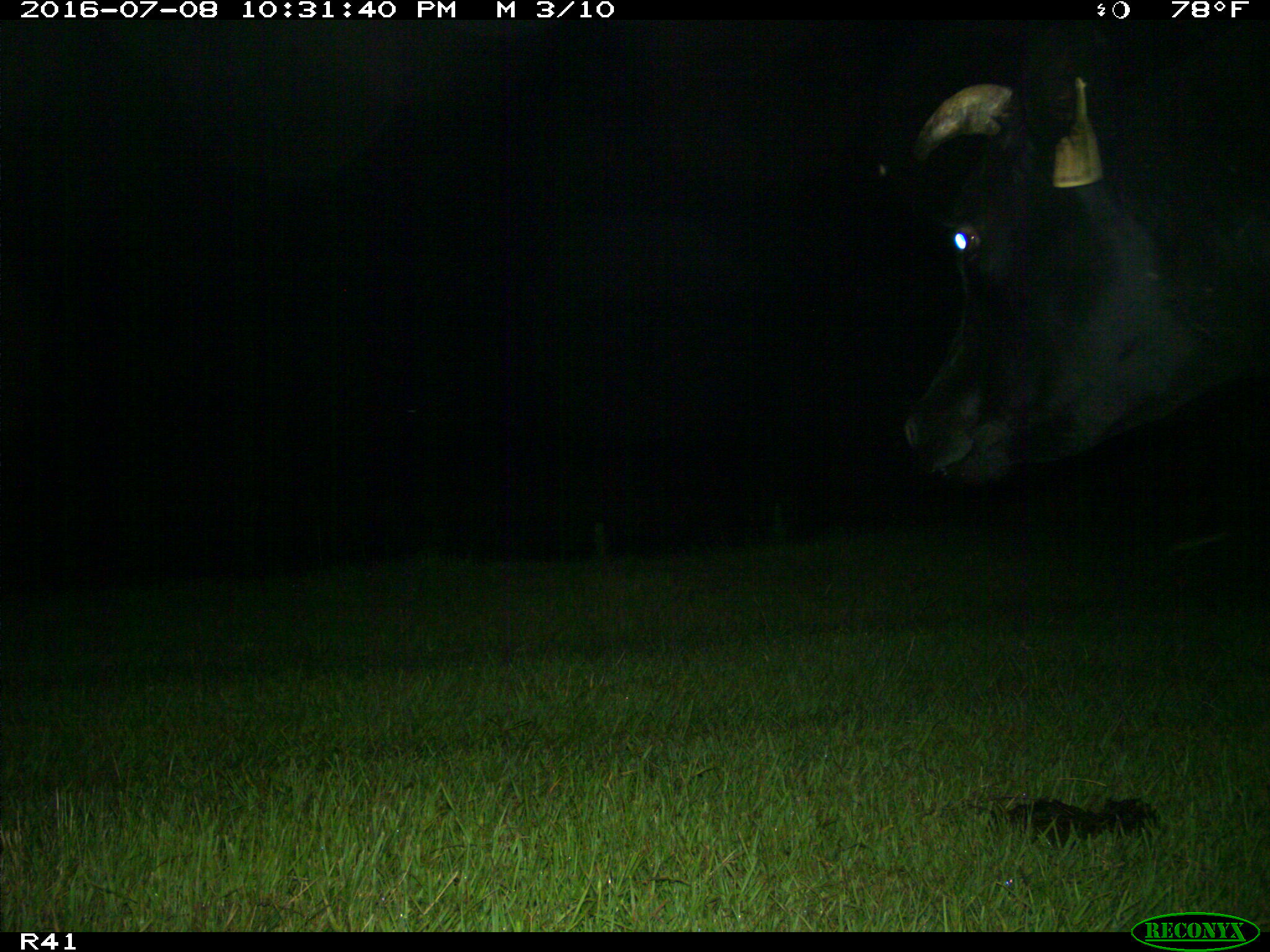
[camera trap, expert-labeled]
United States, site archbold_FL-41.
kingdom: Animalia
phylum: Chordata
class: Mammalia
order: Artiodactyla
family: Bovidae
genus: Bos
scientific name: Bos taurus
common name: domestic cow